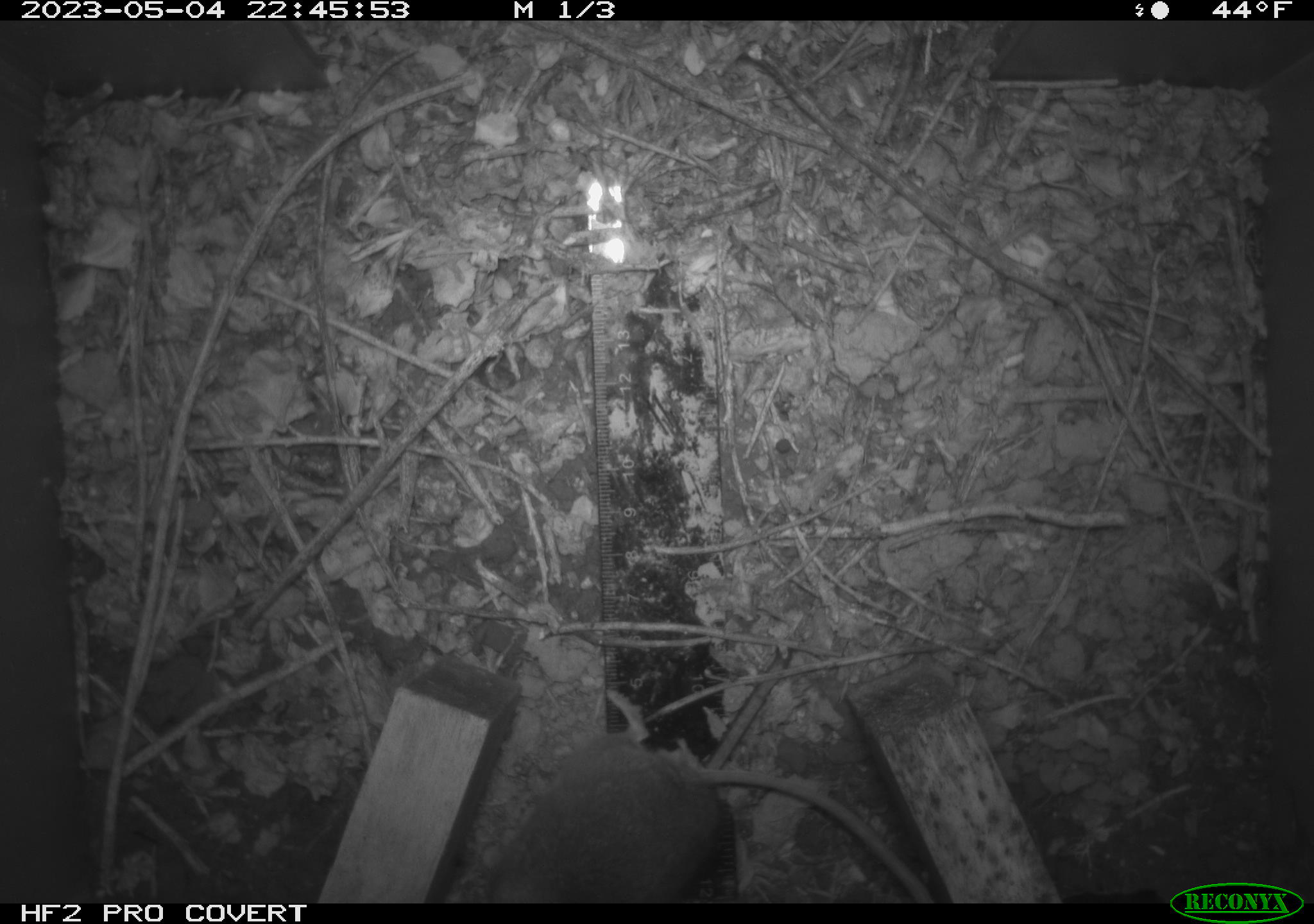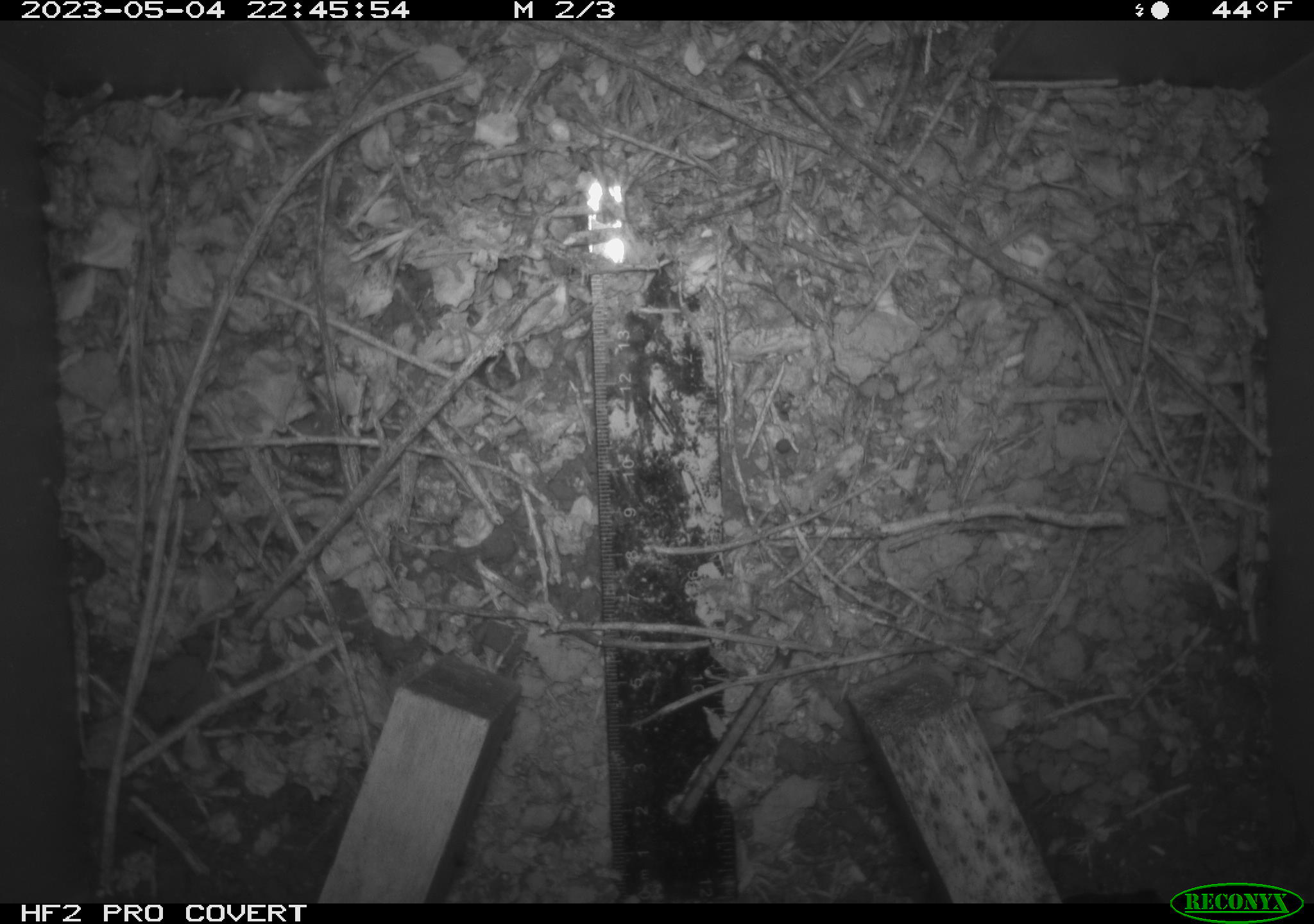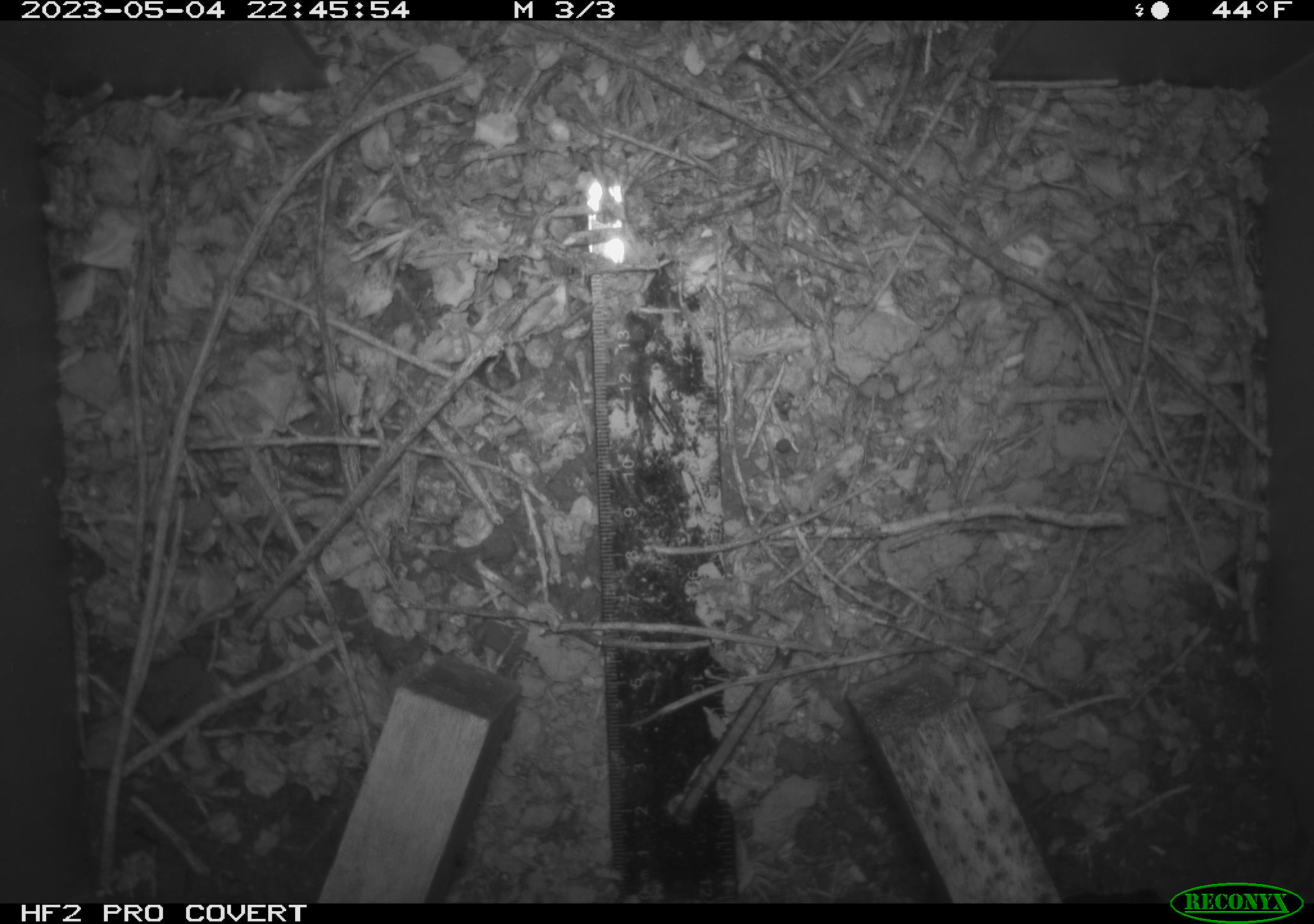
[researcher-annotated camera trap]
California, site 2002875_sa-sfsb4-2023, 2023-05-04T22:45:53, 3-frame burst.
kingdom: Animalia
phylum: Chordata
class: Mammalia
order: Rodentia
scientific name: Rodentia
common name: mouse species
Mouse species (Rodentia).